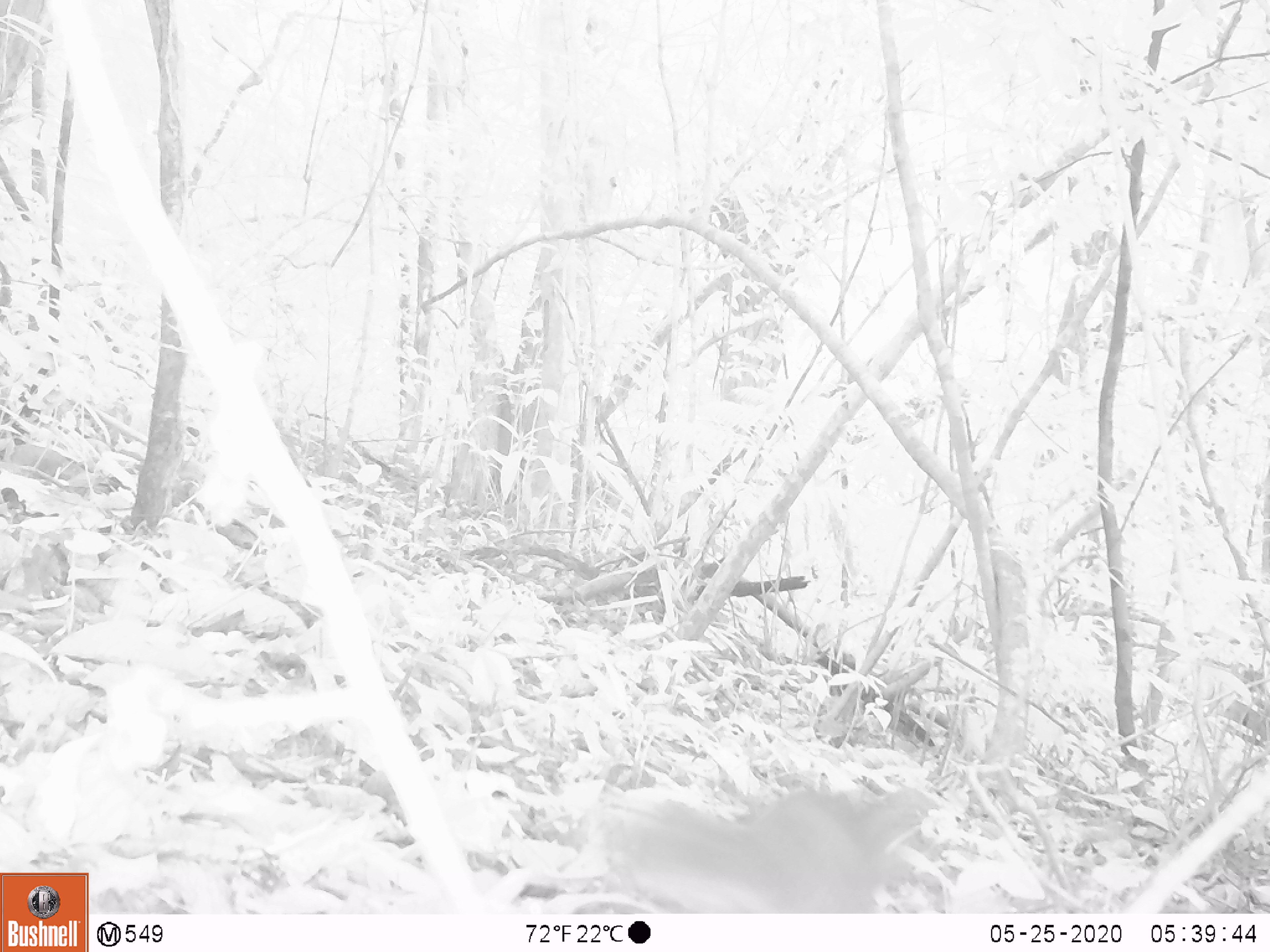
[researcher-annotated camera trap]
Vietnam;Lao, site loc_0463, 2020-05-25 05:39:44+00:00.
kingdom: Animalia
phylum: Chordata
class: Mammalia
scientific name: Mammalia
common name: mammal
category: unidentified small mammal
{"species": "unidentified small mammal (mammal) (Mammalia)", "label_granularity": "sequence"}